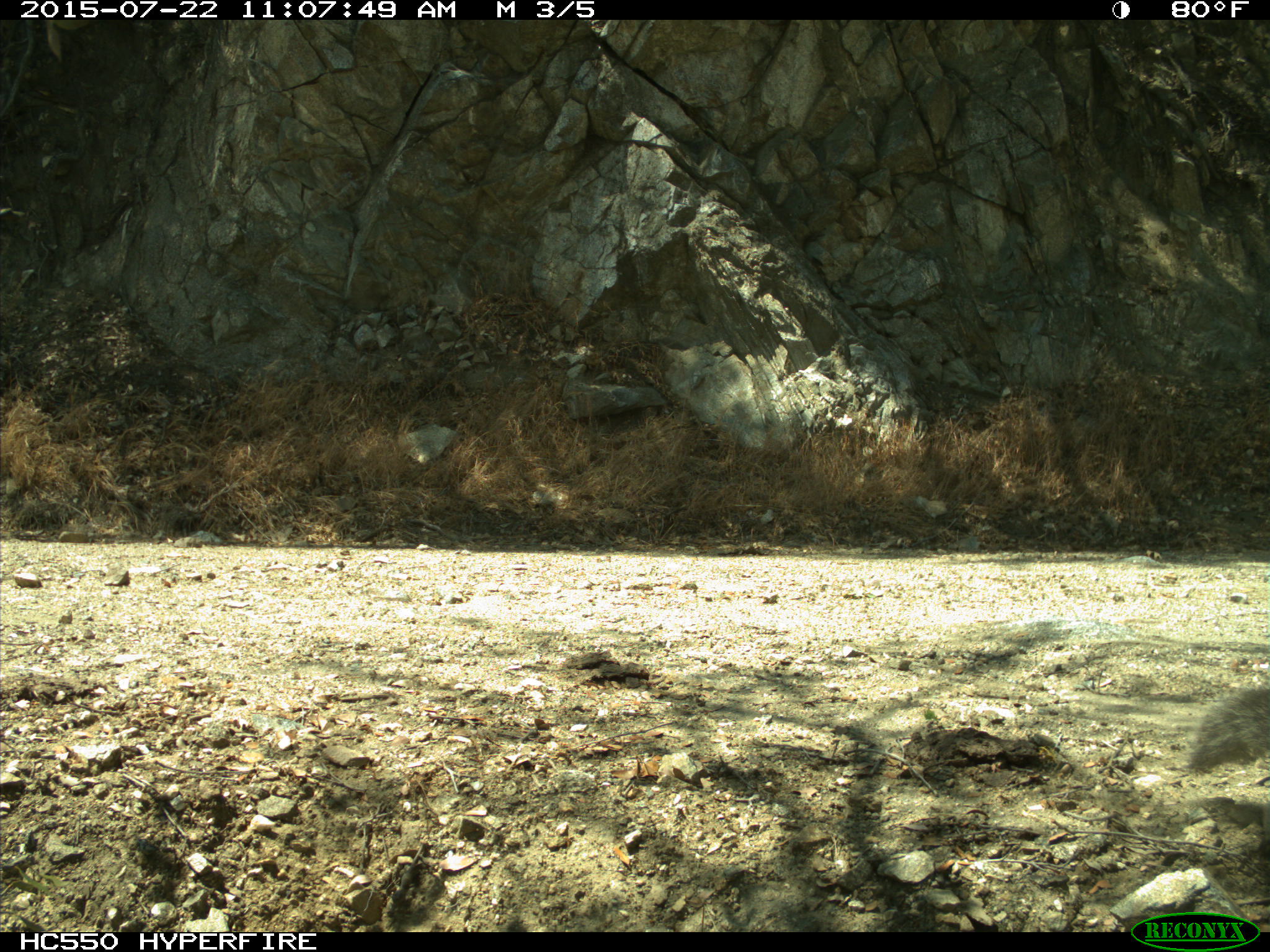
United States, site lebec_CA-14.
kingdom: Animalia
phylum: Chordata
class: Mammalia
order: Rodentia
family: Sciuridae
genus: Sciurus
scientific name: Sciurus carolinensis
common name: eastern gray squirrel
Sciurus carolinensis (eastern gray squirrel).